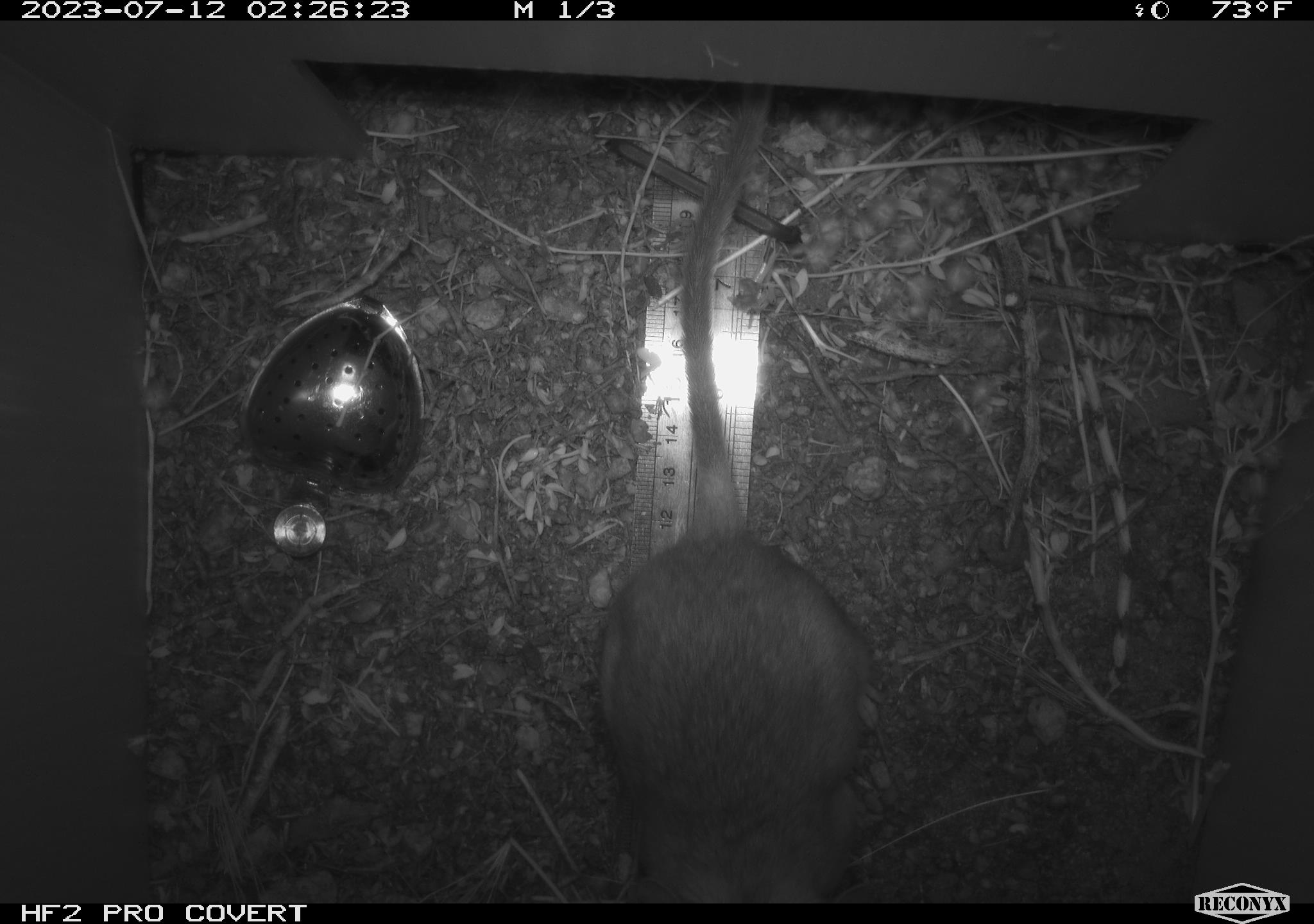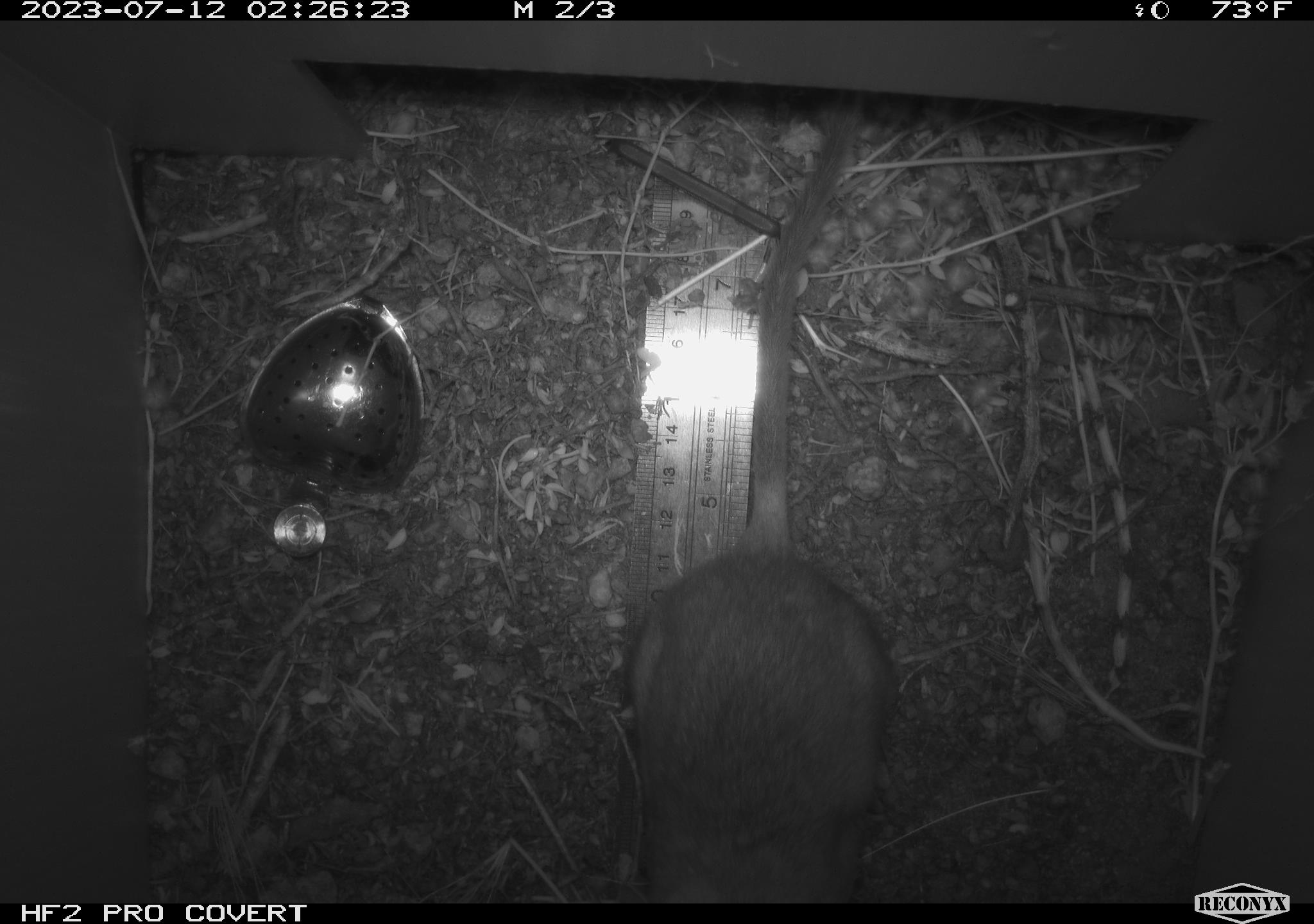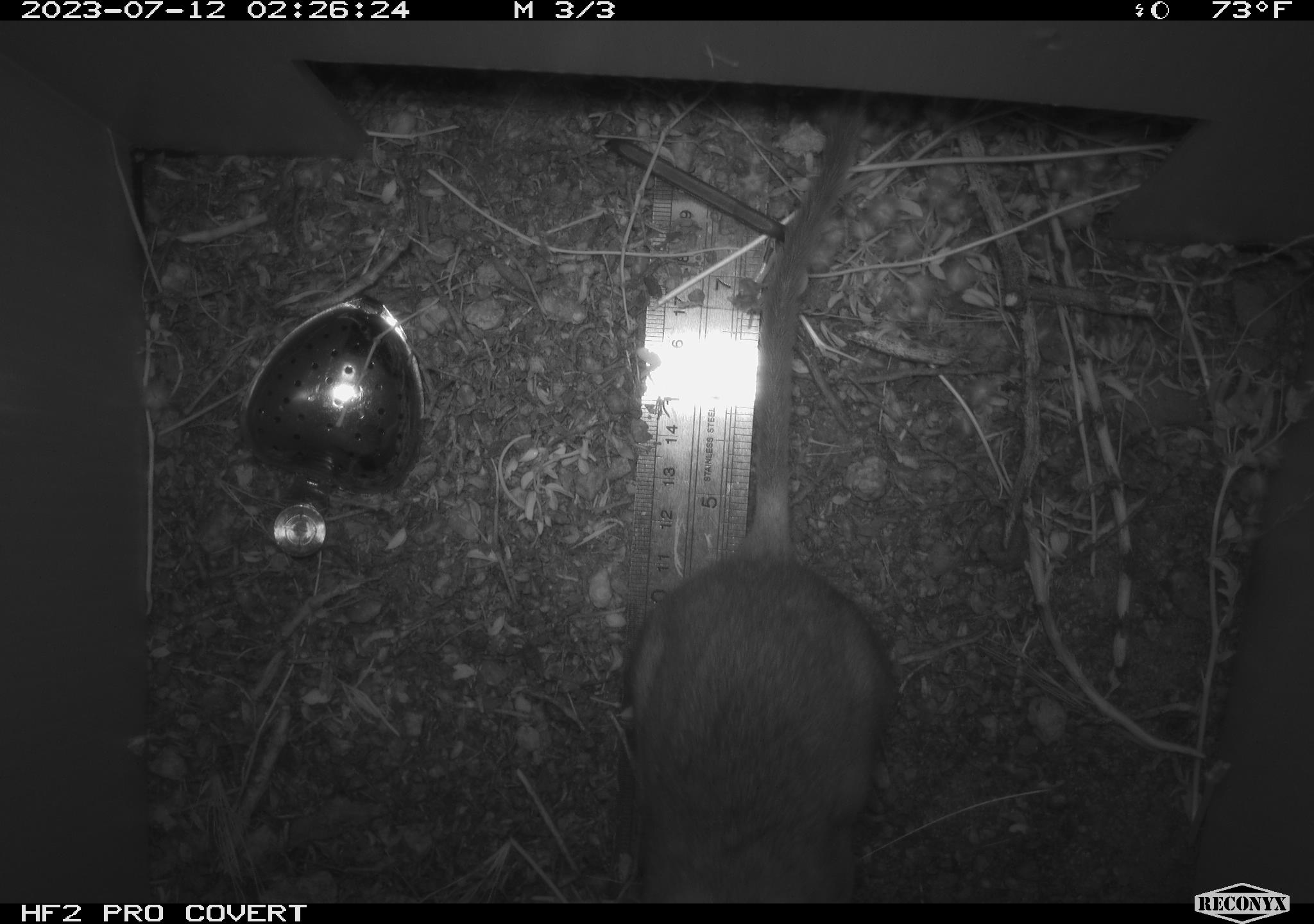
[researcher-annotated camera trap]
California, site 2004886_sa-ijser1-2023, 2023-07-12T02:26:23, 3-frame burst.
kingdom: Animalia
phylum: Chordata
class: Mammalia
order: Rodentia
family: Cricetidae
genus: Neotoma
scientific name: Neotoma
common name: pack rat or woodrat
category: neotoma species